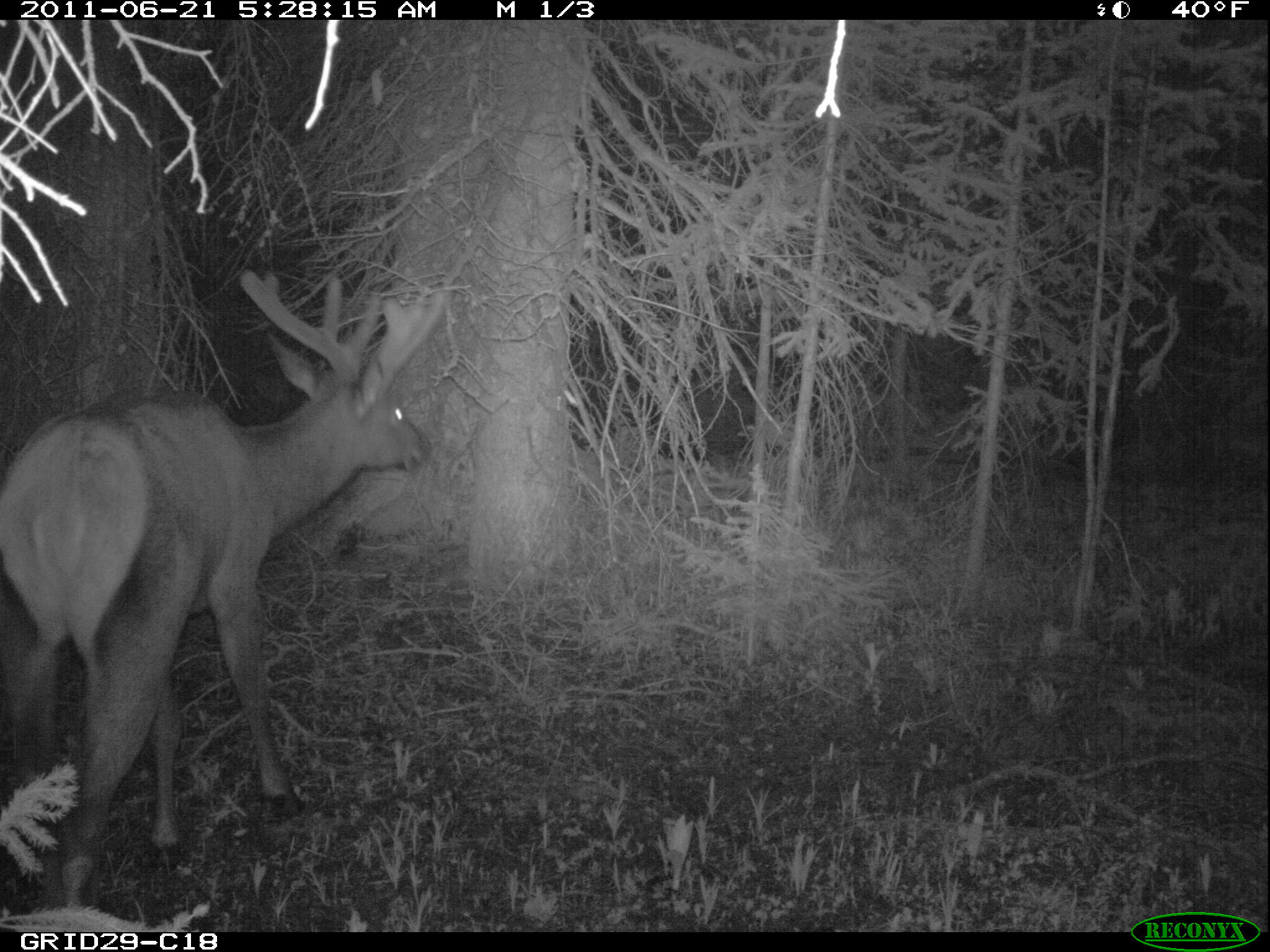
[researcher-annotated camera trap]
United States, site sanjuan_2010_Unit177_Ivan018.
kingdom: Animalia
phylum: Chordata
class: Mammalia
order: Artiodactyla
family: Cervidae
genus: Cervus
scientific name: Cervus elaphus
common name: red deer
Cervus elaphus (red deer).